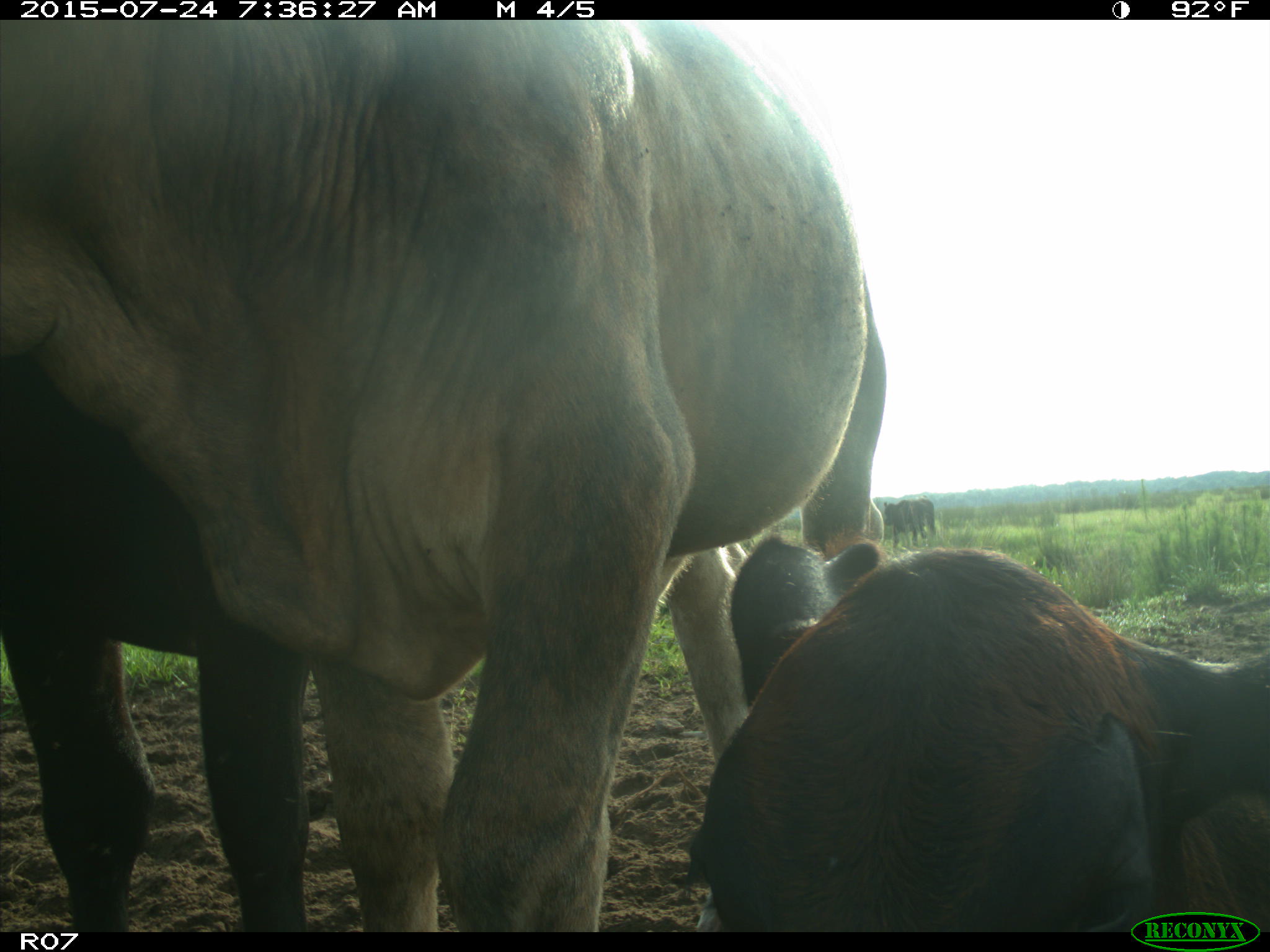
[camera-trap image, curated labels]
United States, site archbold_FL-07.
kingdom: Animalia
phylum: Chordata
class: Mammalia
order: Artiodactyla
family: Bovidae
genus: Bos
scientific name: Bos taurus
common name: domestic cow